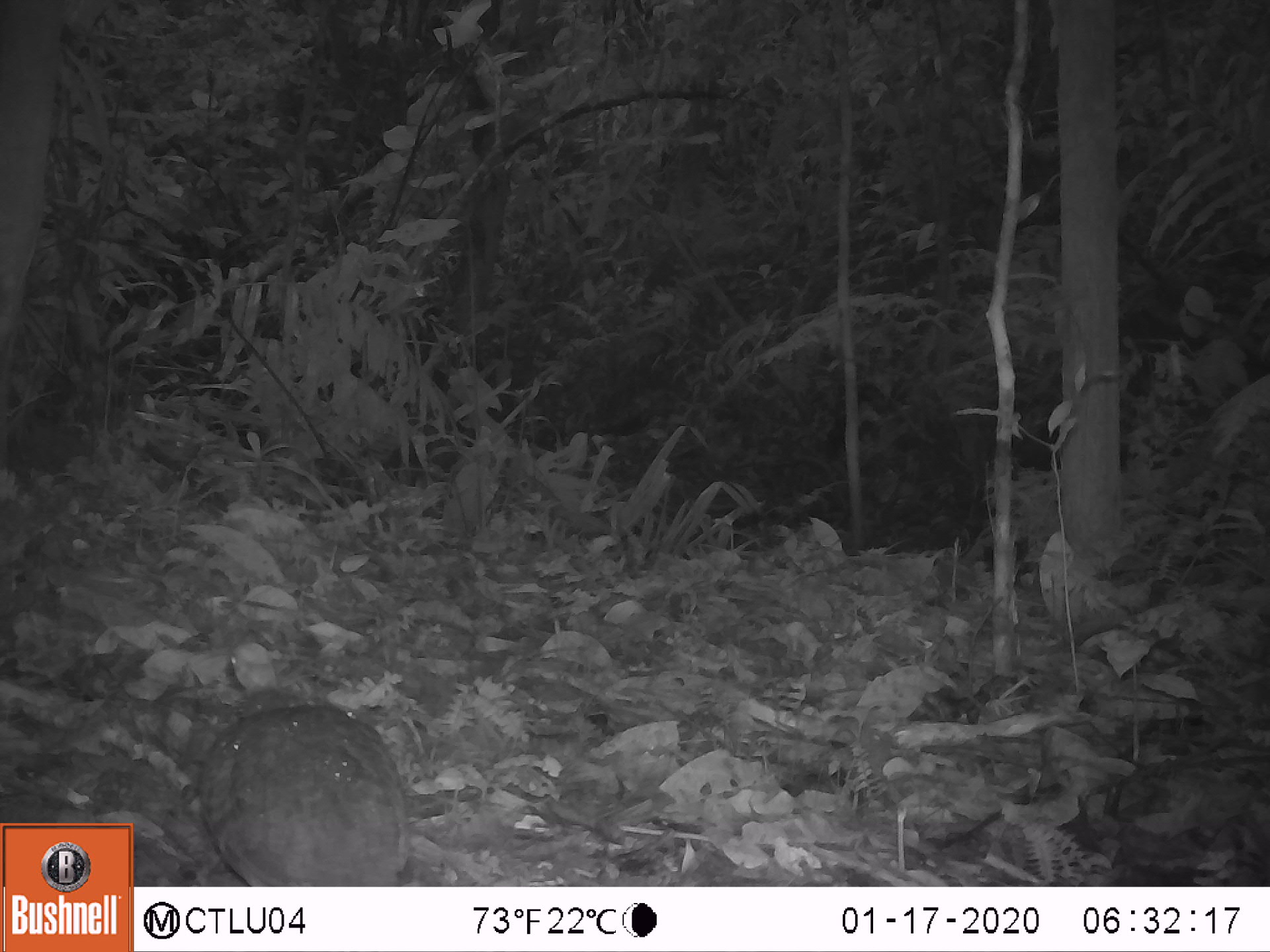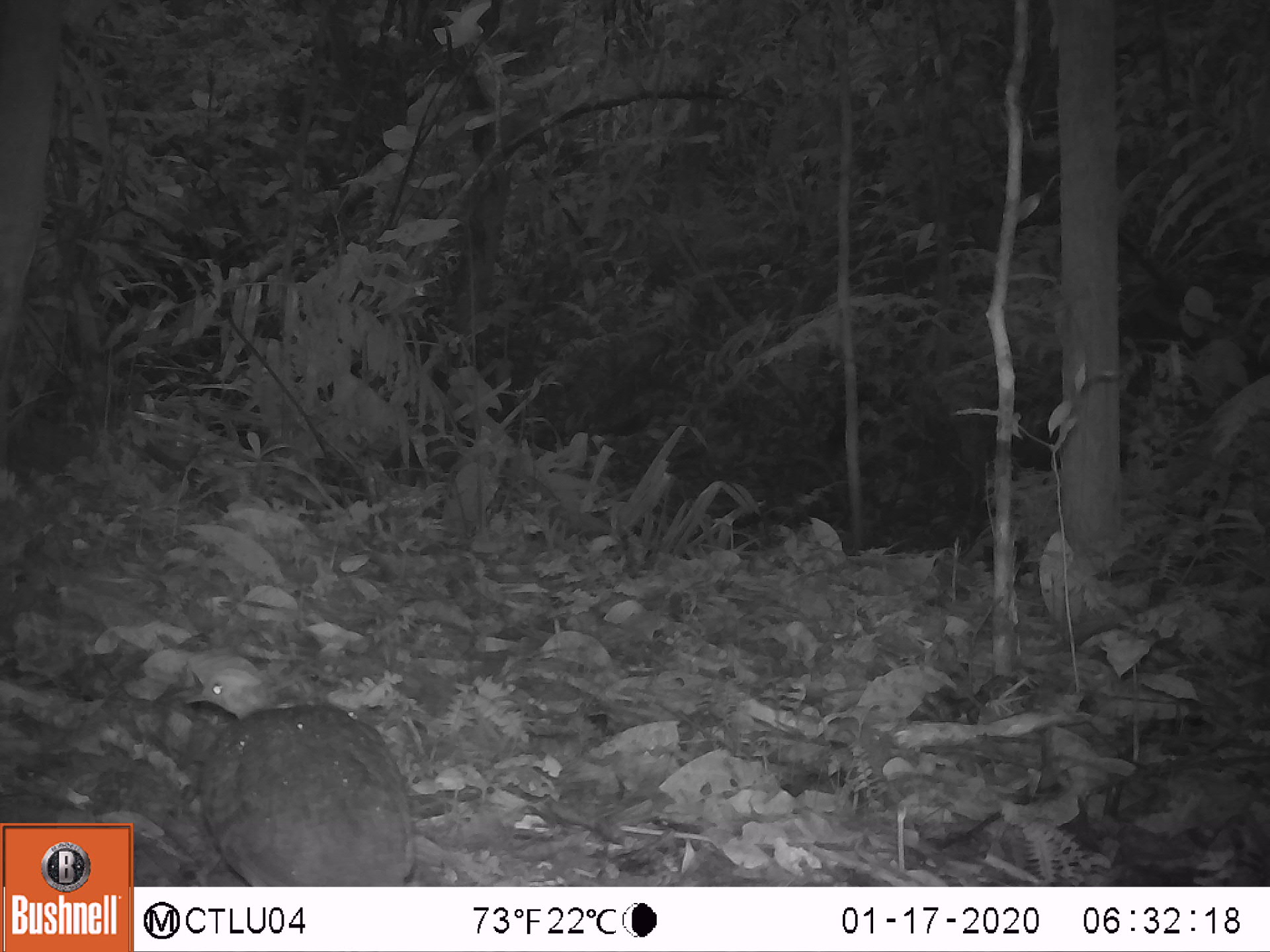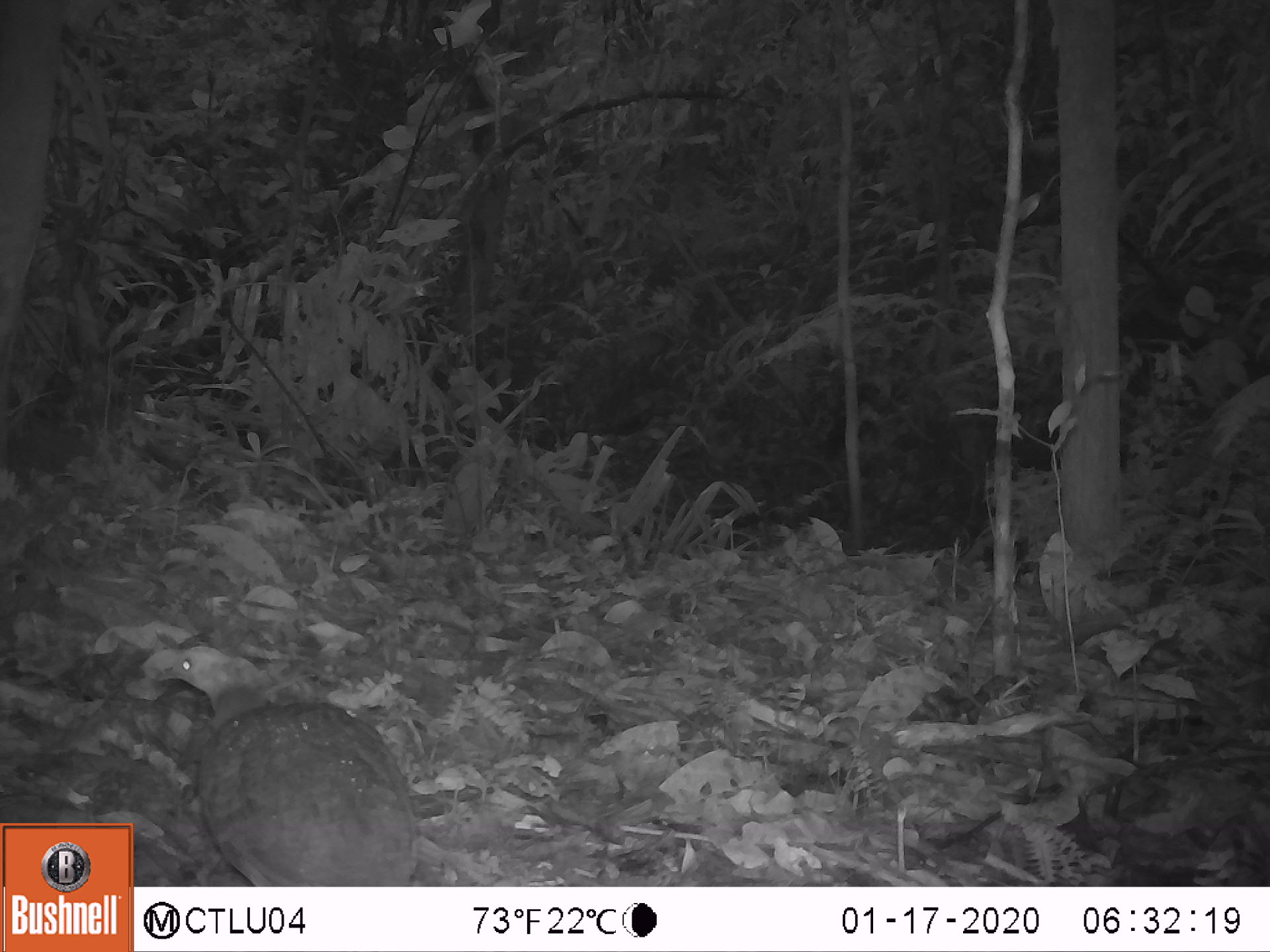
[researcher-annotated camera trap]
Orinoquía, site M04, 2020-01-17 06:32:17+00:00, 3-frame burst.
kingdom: Animalia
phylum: Chordata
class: Aves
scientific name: Aves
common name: bird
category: unknown bird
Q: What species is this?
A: Unknown bird (bird) (Aves).